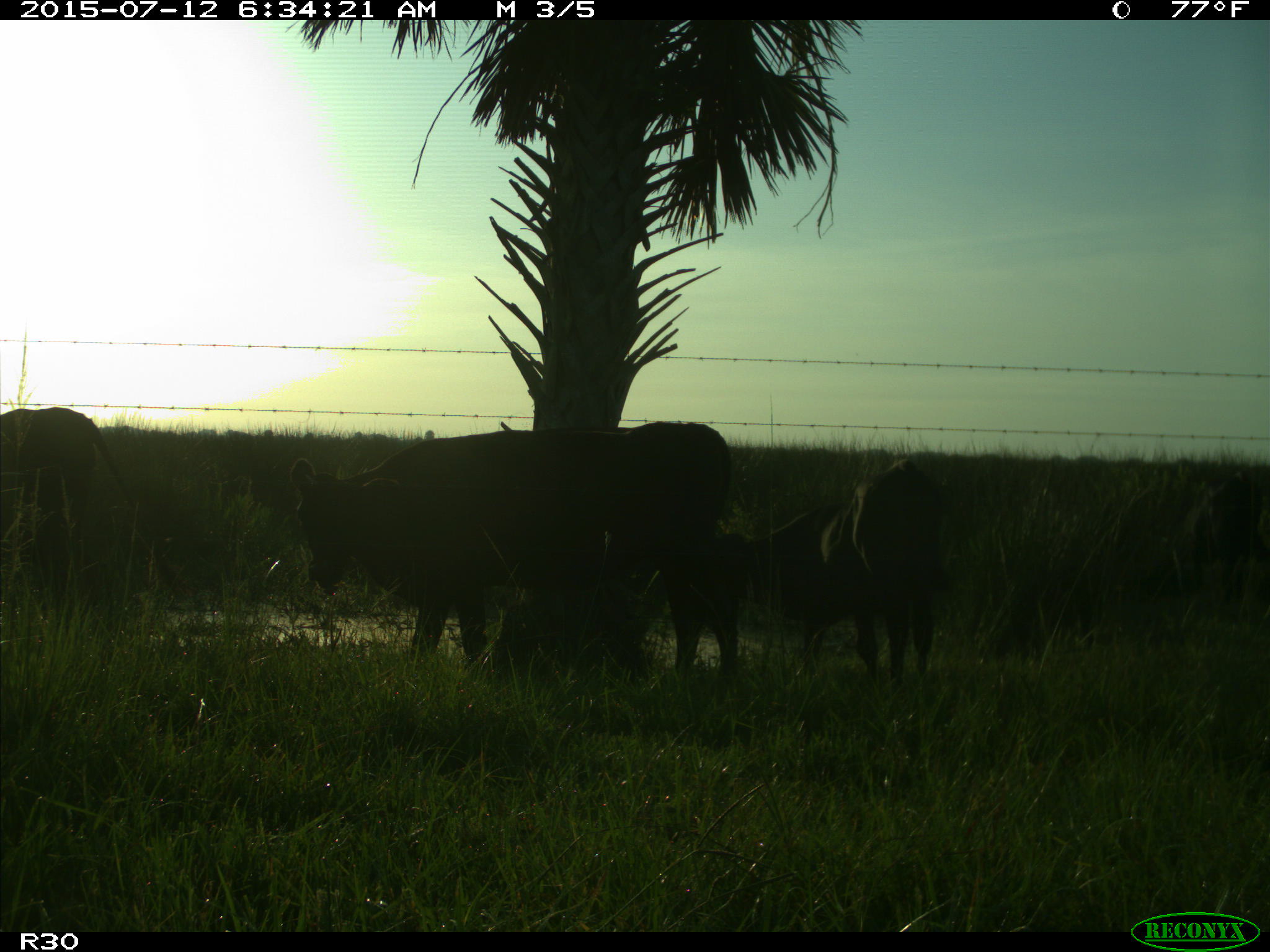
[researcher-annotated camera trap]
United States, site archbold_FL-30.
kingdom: Animalia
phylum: Chordata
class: Mammalia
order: Artiodactyla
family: Bovidae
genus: Bos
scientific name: Bos taurus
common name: domestic cow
Bos taurus (domestic cow).